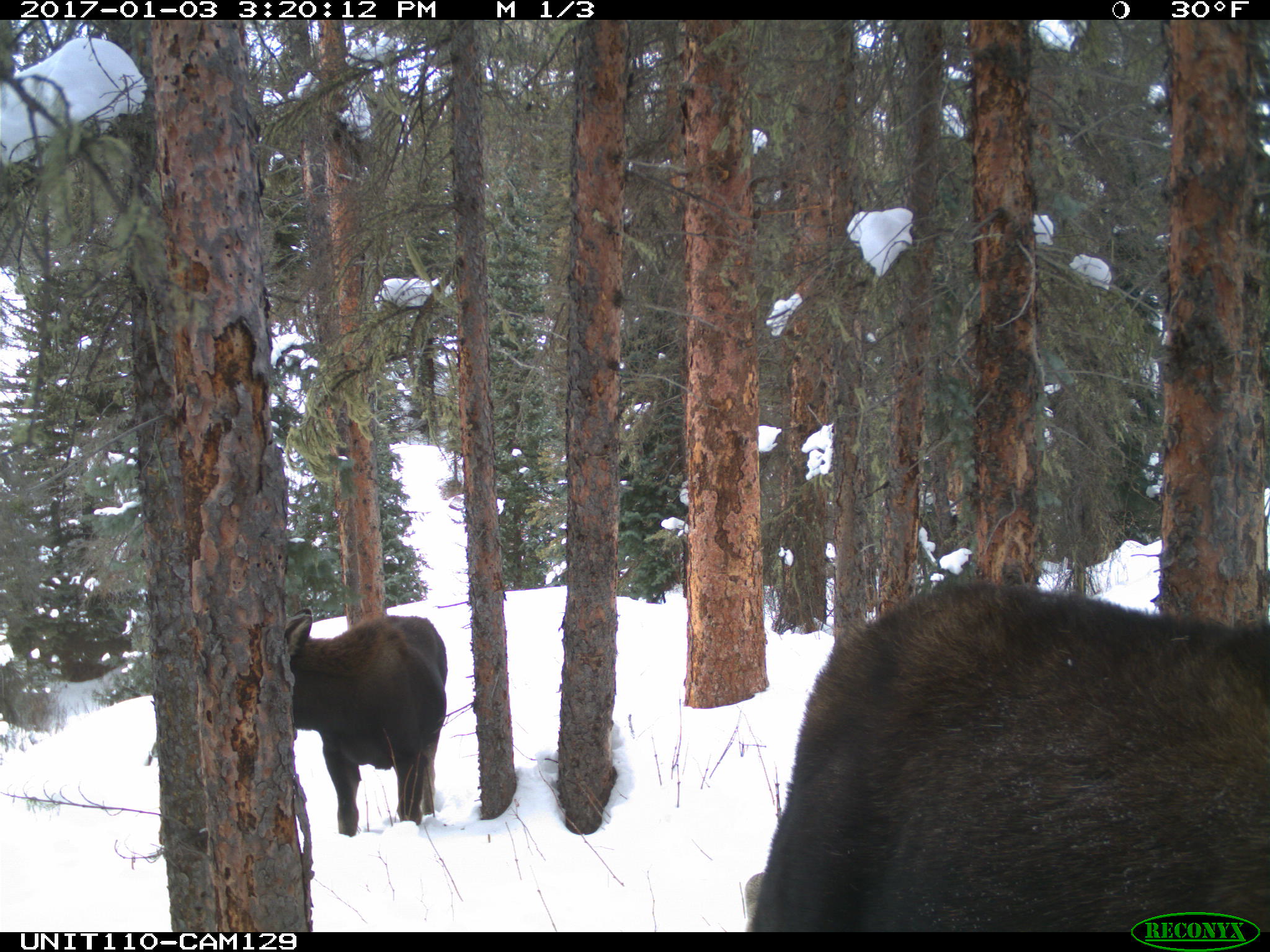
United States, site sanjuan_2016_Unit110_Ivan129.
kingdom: Animalia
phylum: Chordata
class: Mammalia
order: Artiodactyla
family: Cervidae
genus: Alces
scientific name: Alces alces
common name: moose